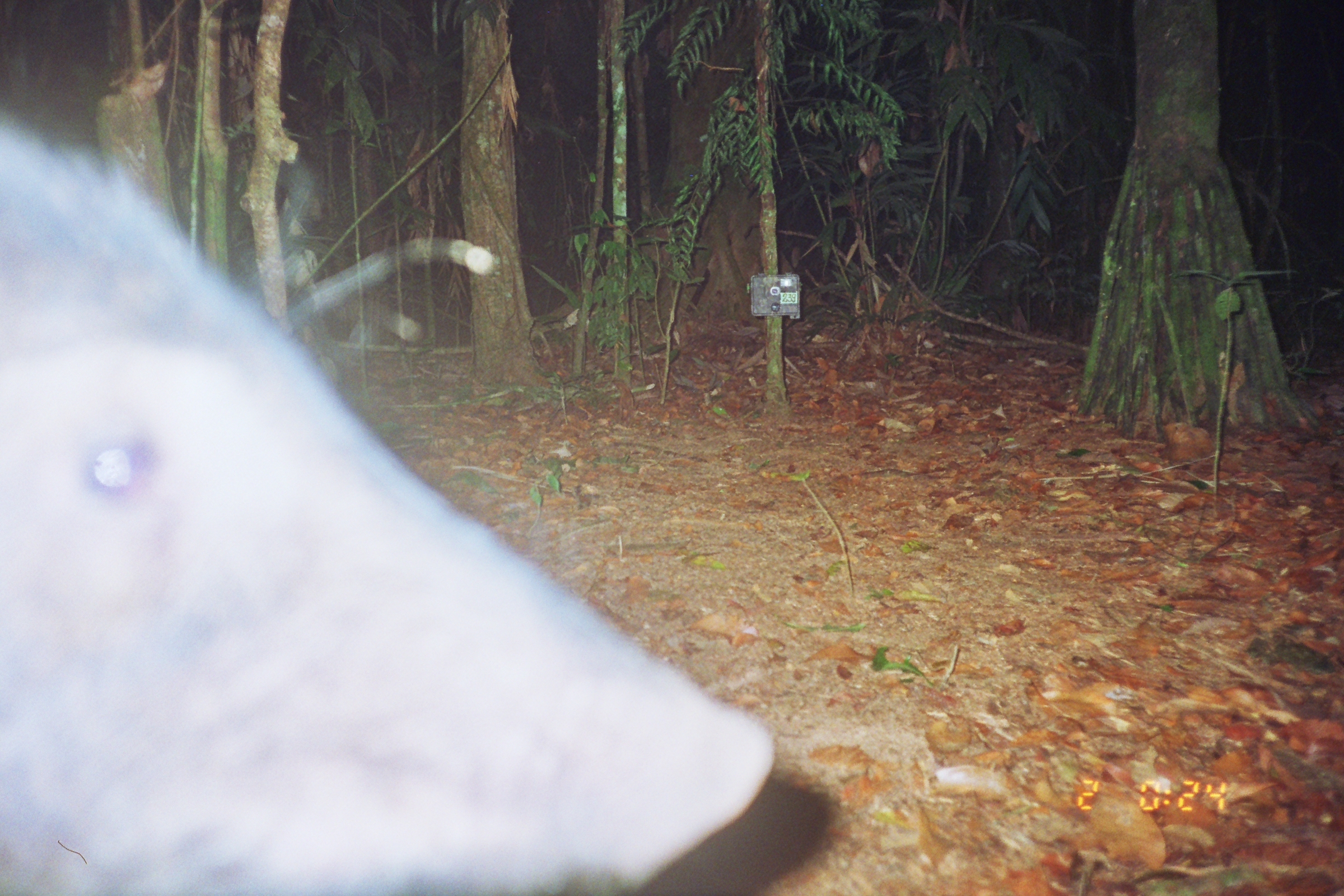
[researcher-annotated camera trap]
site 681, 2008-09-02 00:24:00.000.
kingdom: Animalia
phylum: Chordata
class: Mammalia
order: Artiodactyla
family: Tayassuidae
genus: Tayassu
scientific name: Tayassu pecari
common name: white-lipped peccary